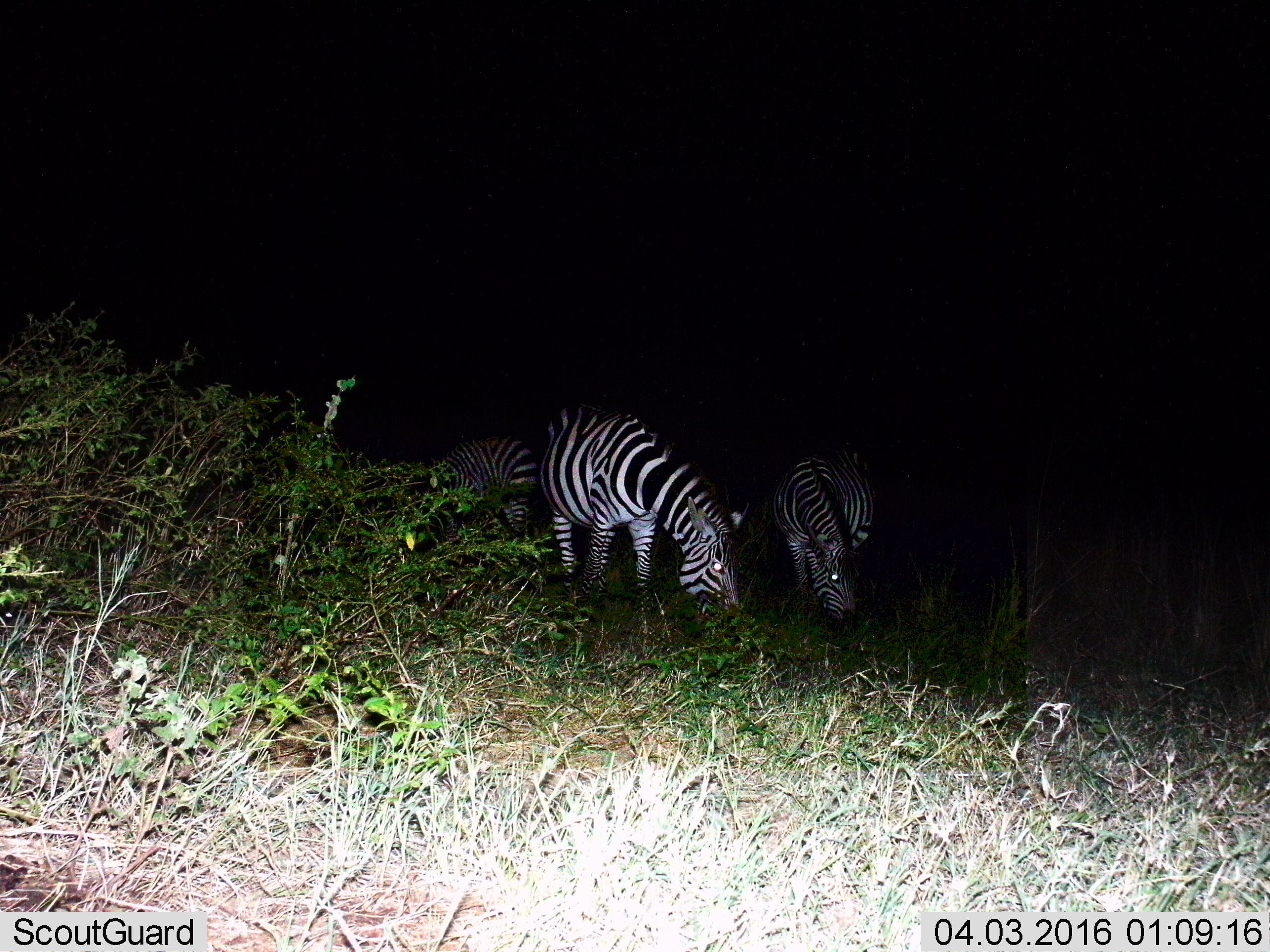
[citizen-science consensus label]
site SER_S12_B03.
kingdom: Animalia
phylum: Chordata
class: Mammalia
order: Perissodactyla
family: Equidae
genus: Equus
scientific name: Equus quagga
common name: plains zebra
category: zebraplains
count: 3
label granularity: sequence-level